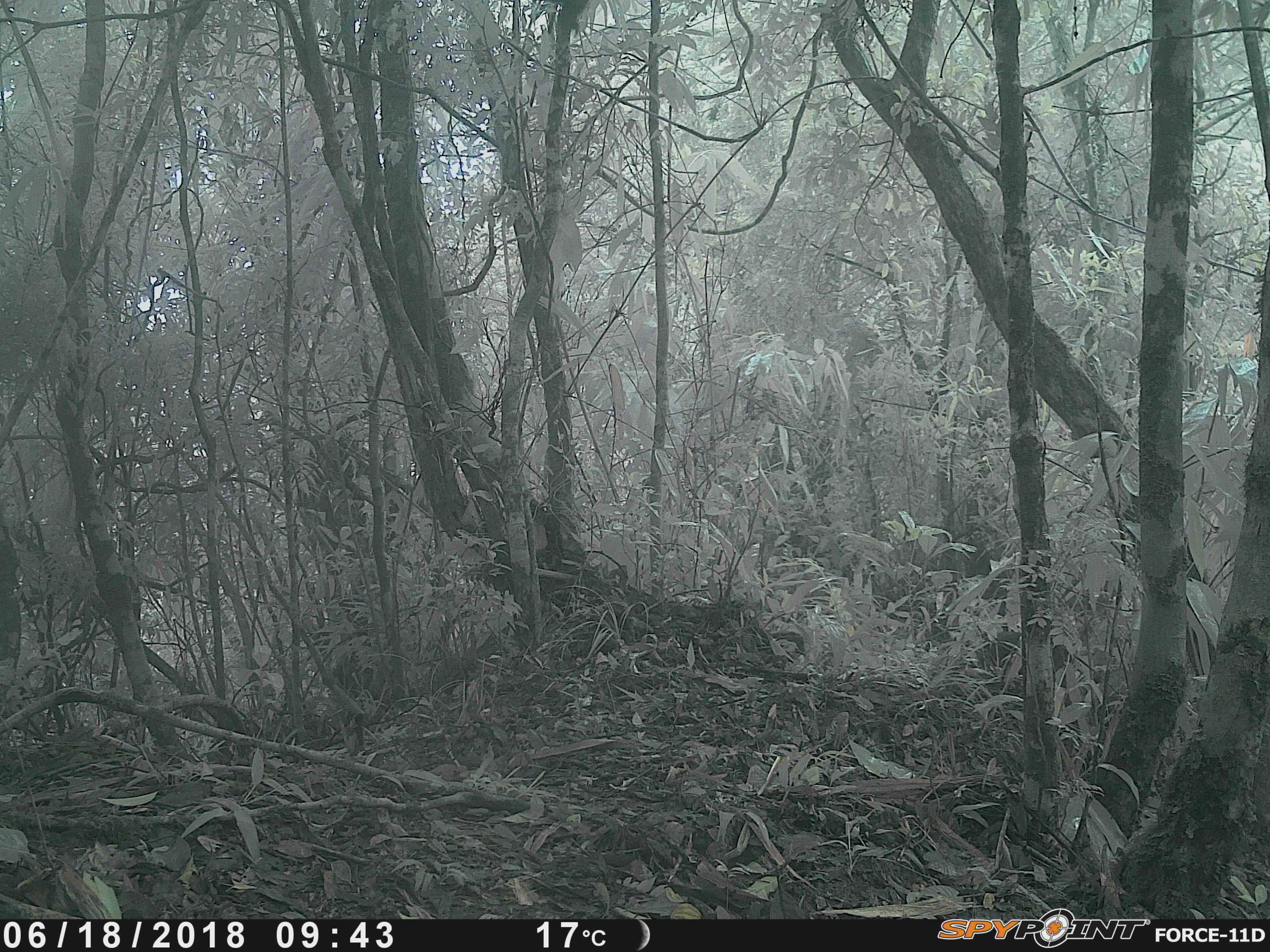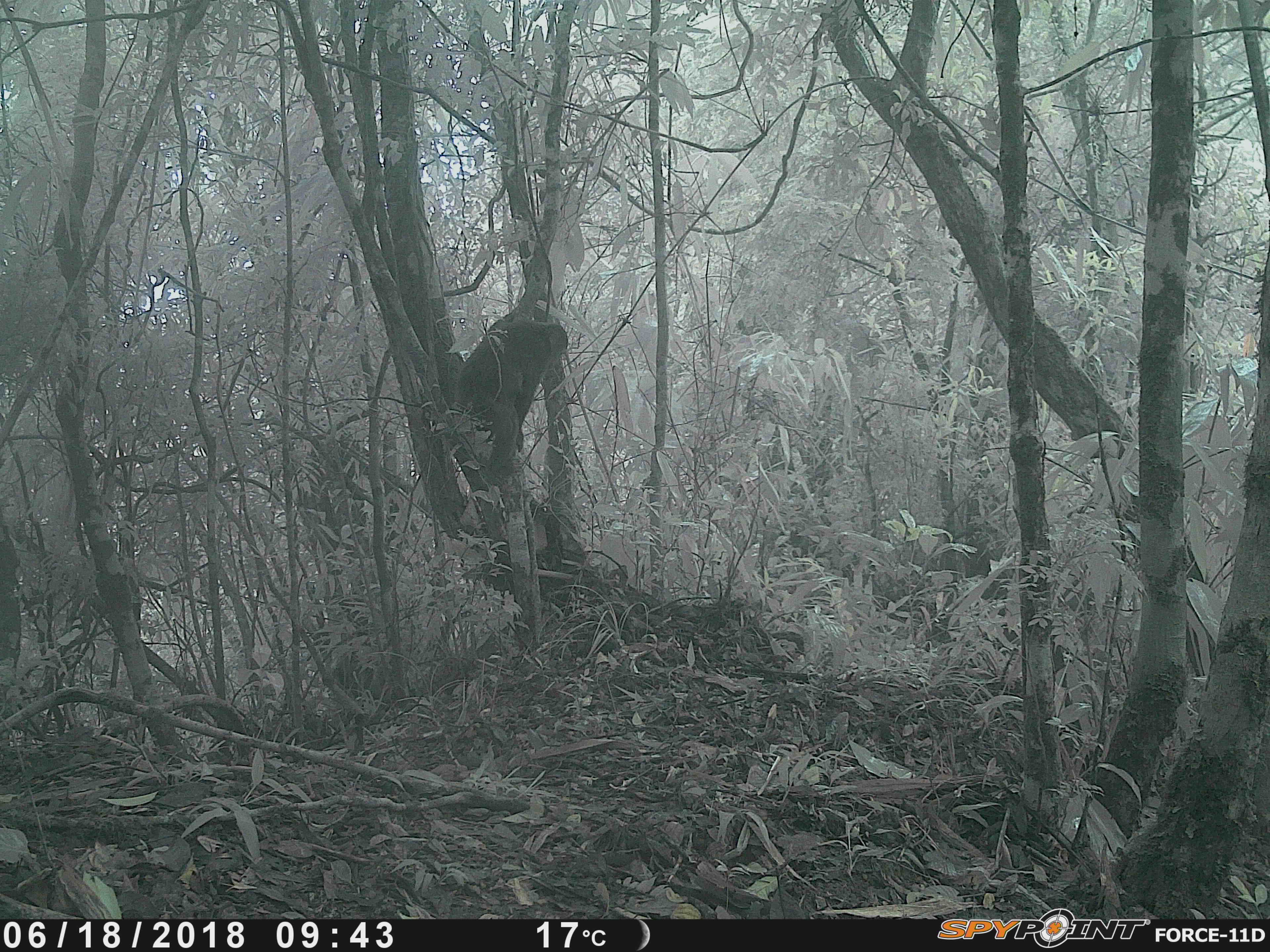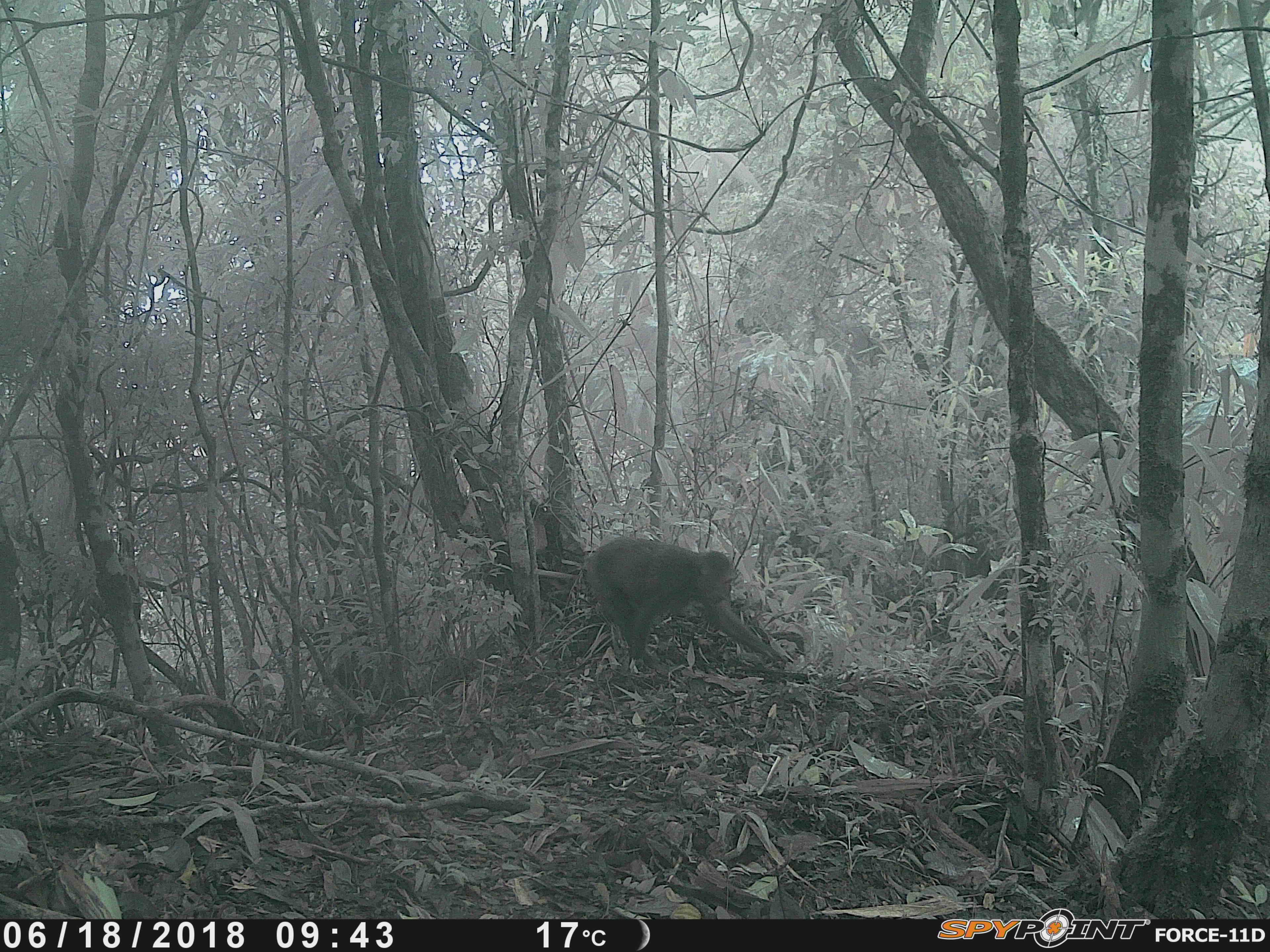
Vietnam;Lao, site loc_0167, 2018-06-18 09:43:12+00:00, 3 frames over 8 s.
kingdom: Animalia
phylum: Chordata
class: Mammalia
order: Primates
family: Cercopithecidae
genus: Macaca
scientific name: Macaca arctoides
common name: stump-tailed macaque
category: stump tailed macaque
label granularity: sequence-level